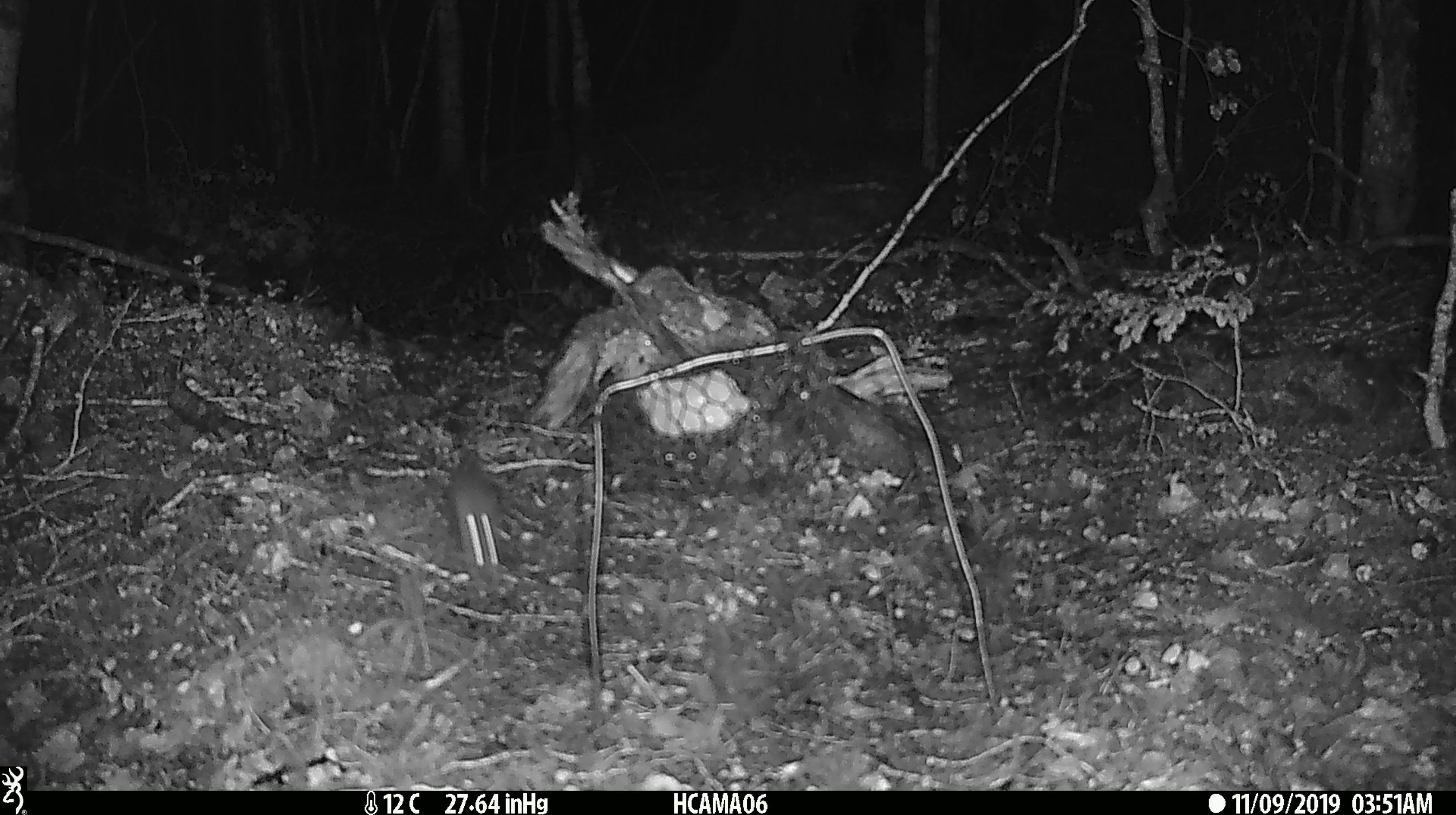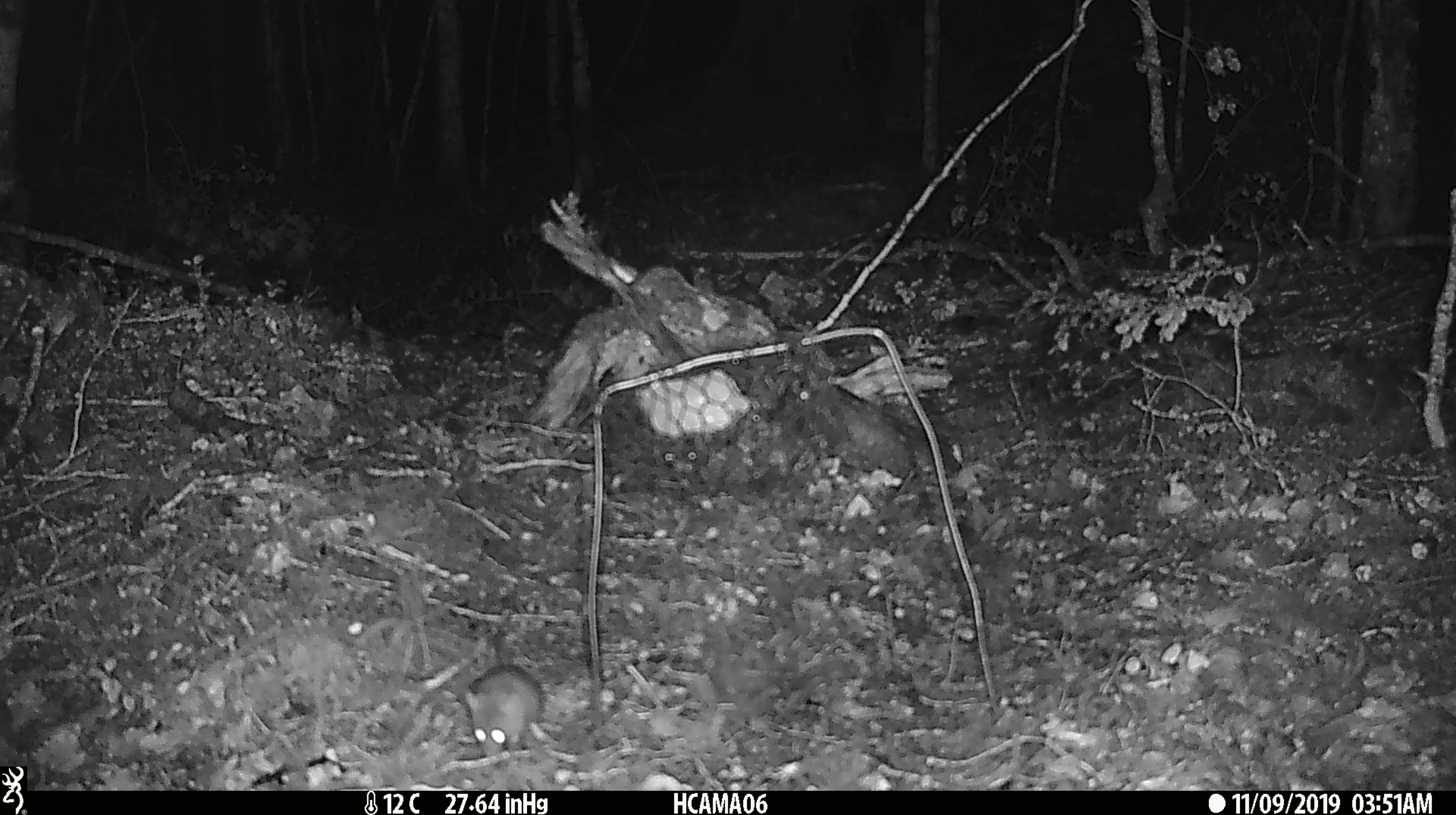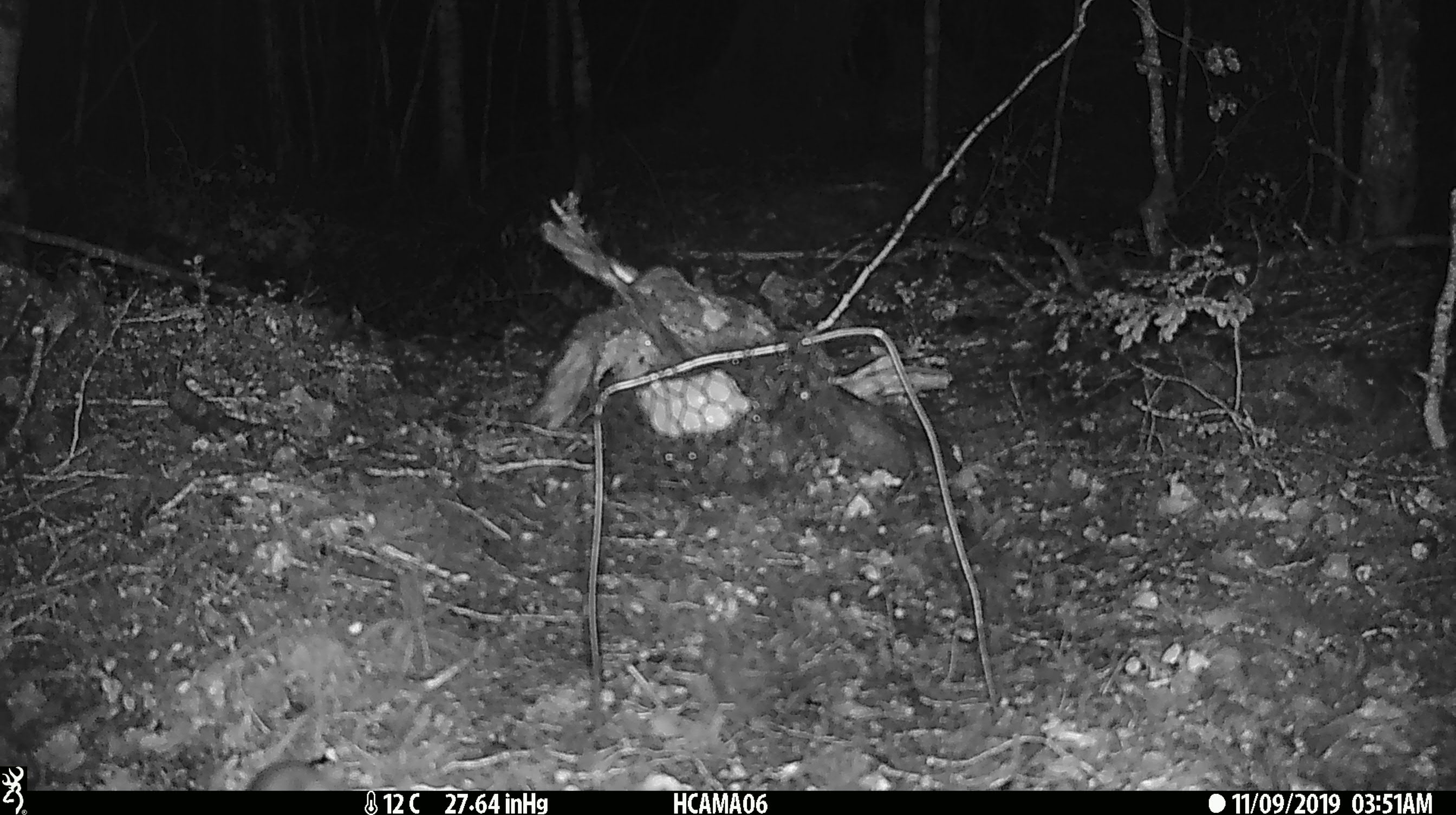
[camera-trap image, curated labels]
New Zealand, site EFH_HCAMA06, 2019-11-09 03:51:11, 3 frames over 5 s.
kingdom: Animalia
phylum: Chordata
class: Mammalia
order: Rodentia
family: Muridae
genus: Mus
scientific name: Mus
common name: mouse